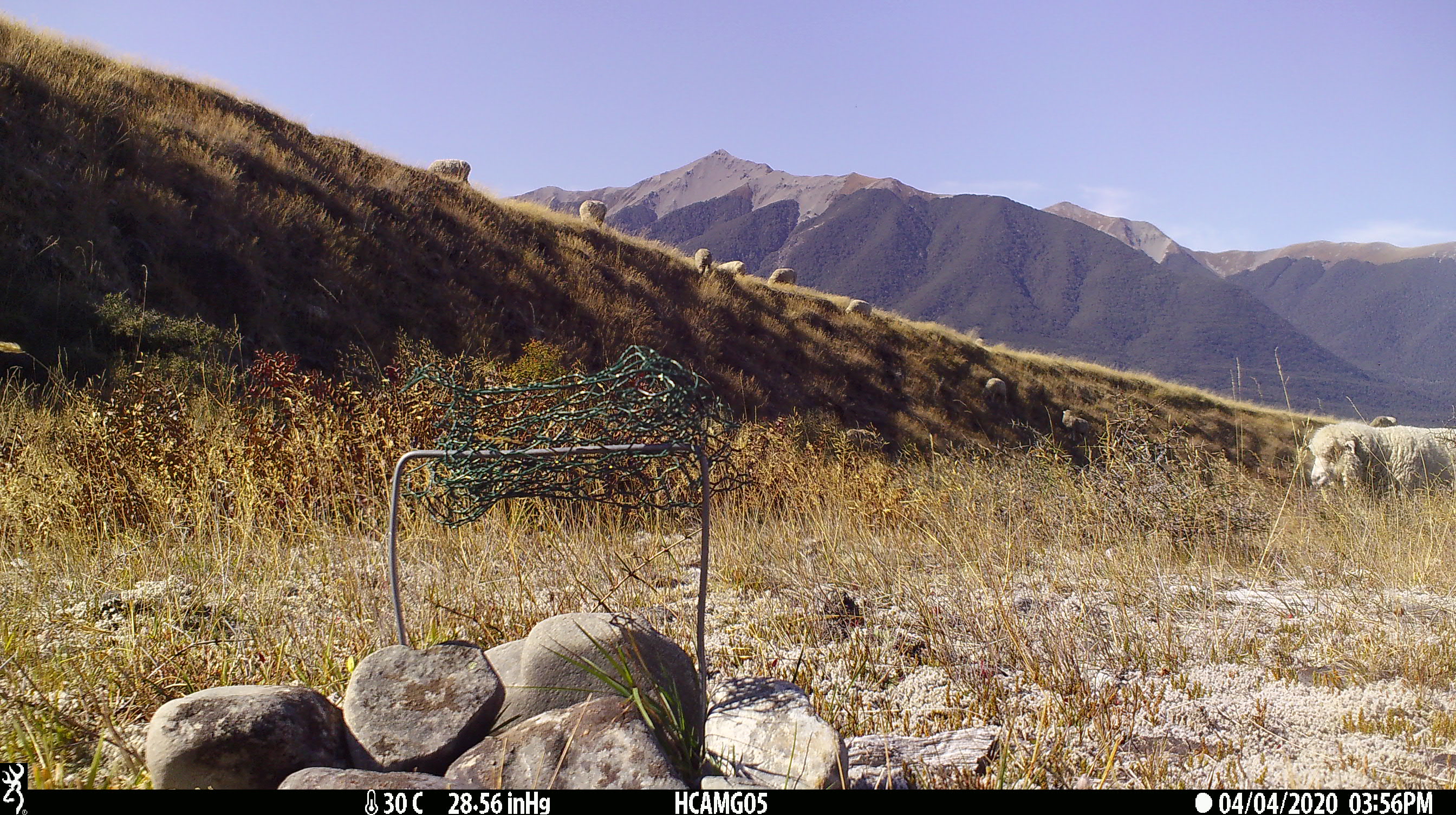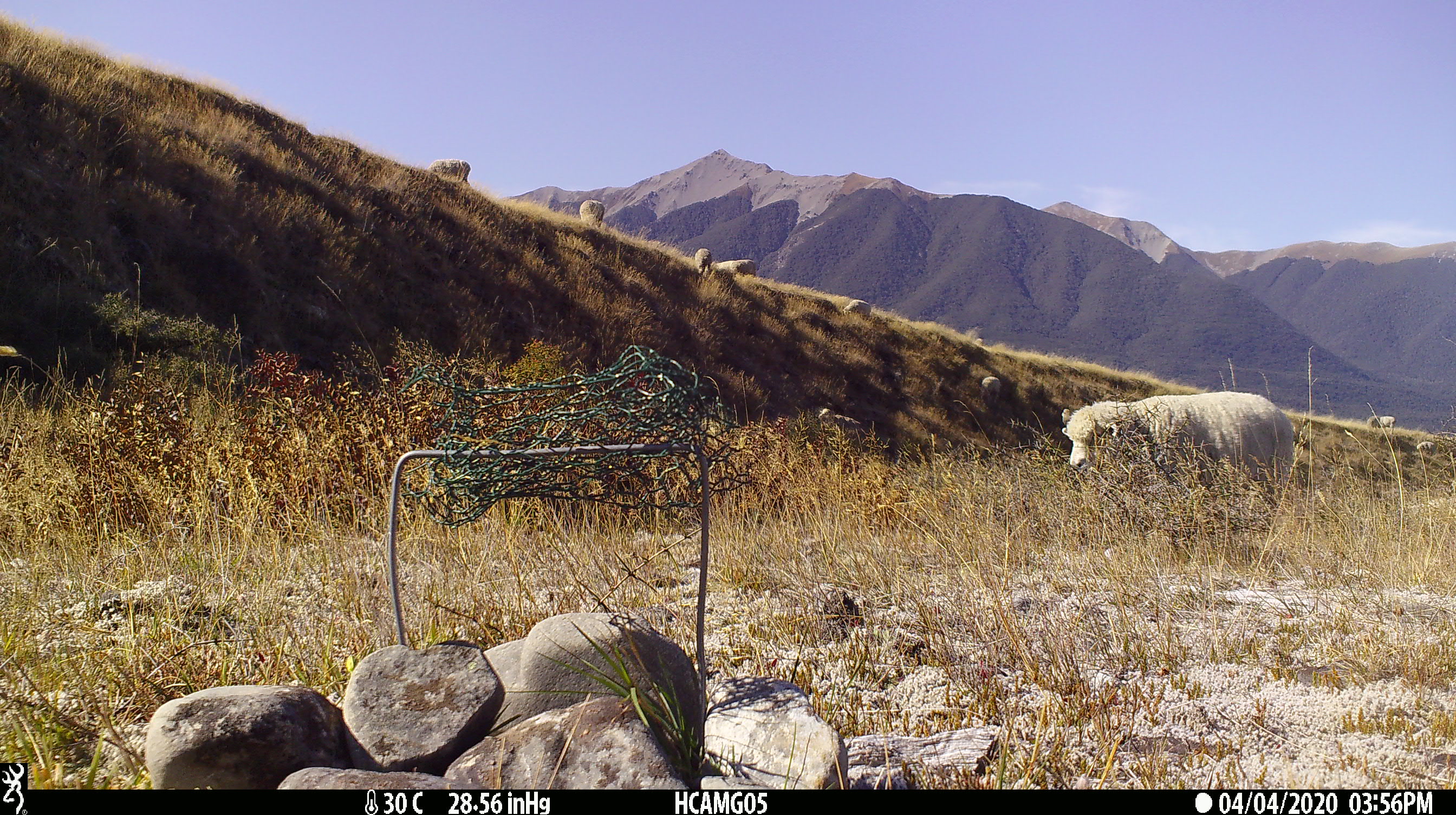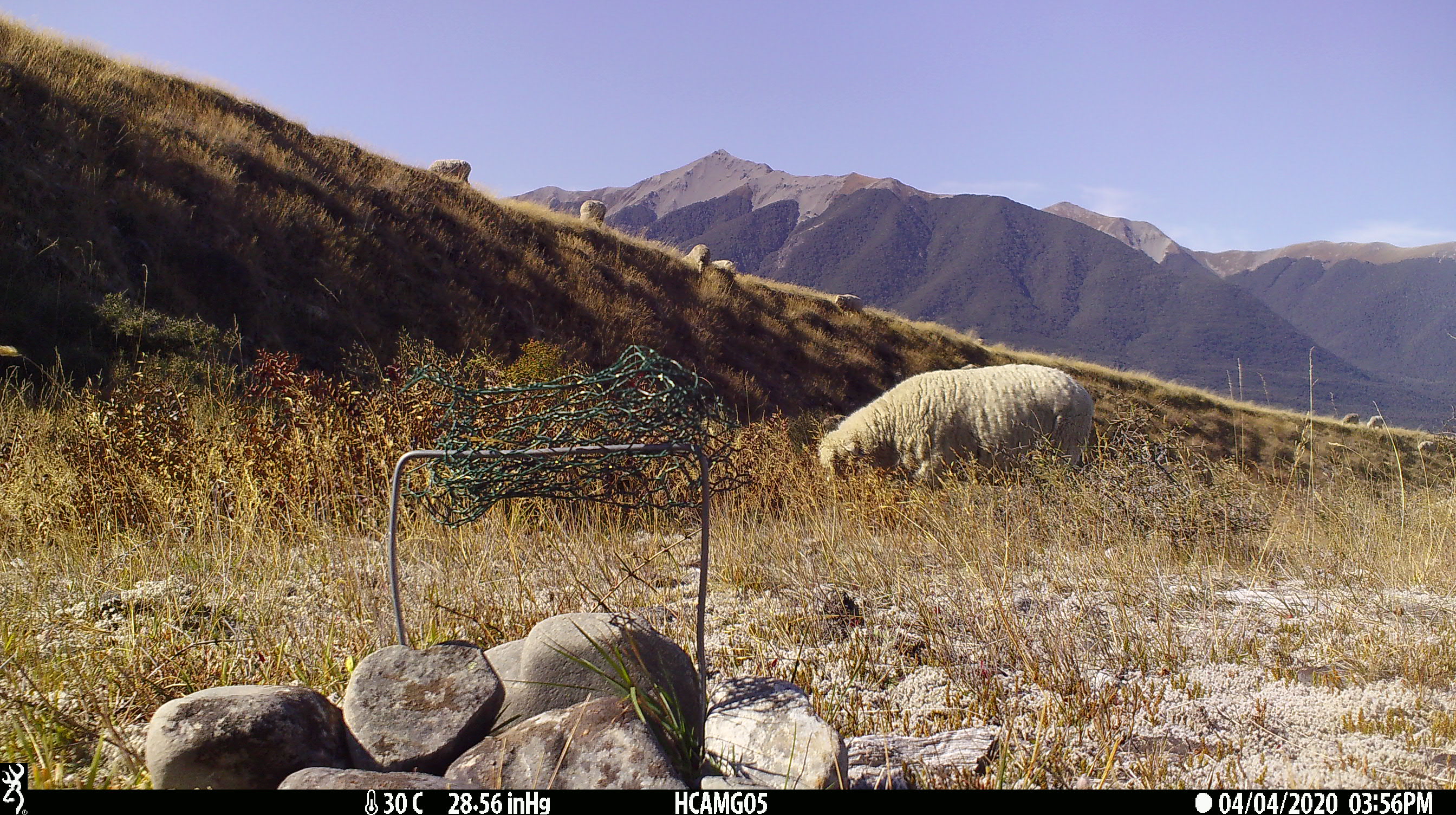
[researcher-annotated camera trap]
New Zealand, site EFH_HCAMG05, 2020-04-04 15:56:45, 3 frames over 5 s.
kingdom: Animalia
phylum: Chordata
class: Mammalia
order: Artiodactyla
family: Bovidae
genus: Ovis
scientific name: Ovis aries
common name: domestic sheep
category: sheep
Sheep (domestic sheep) (Ovis aries).